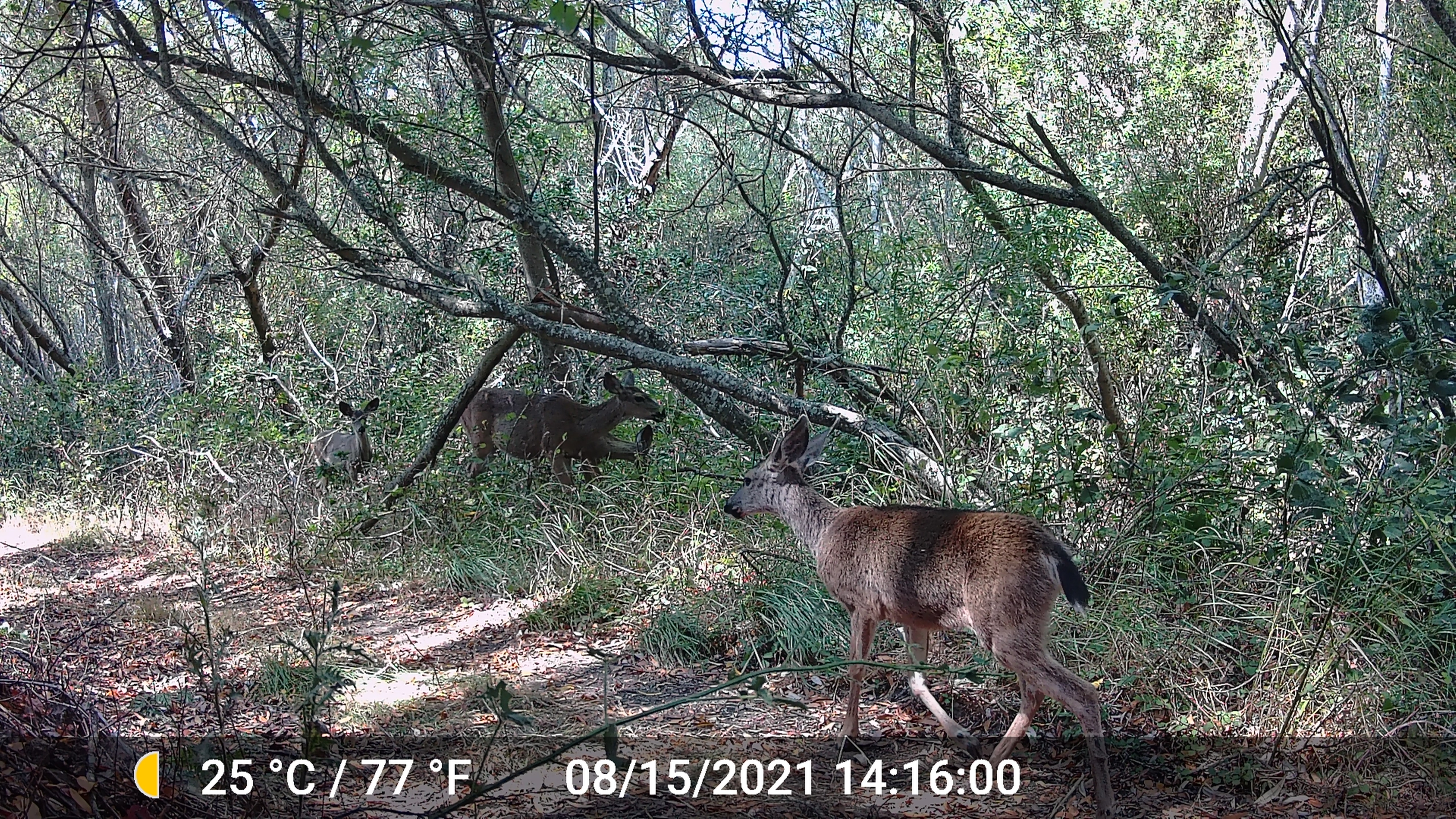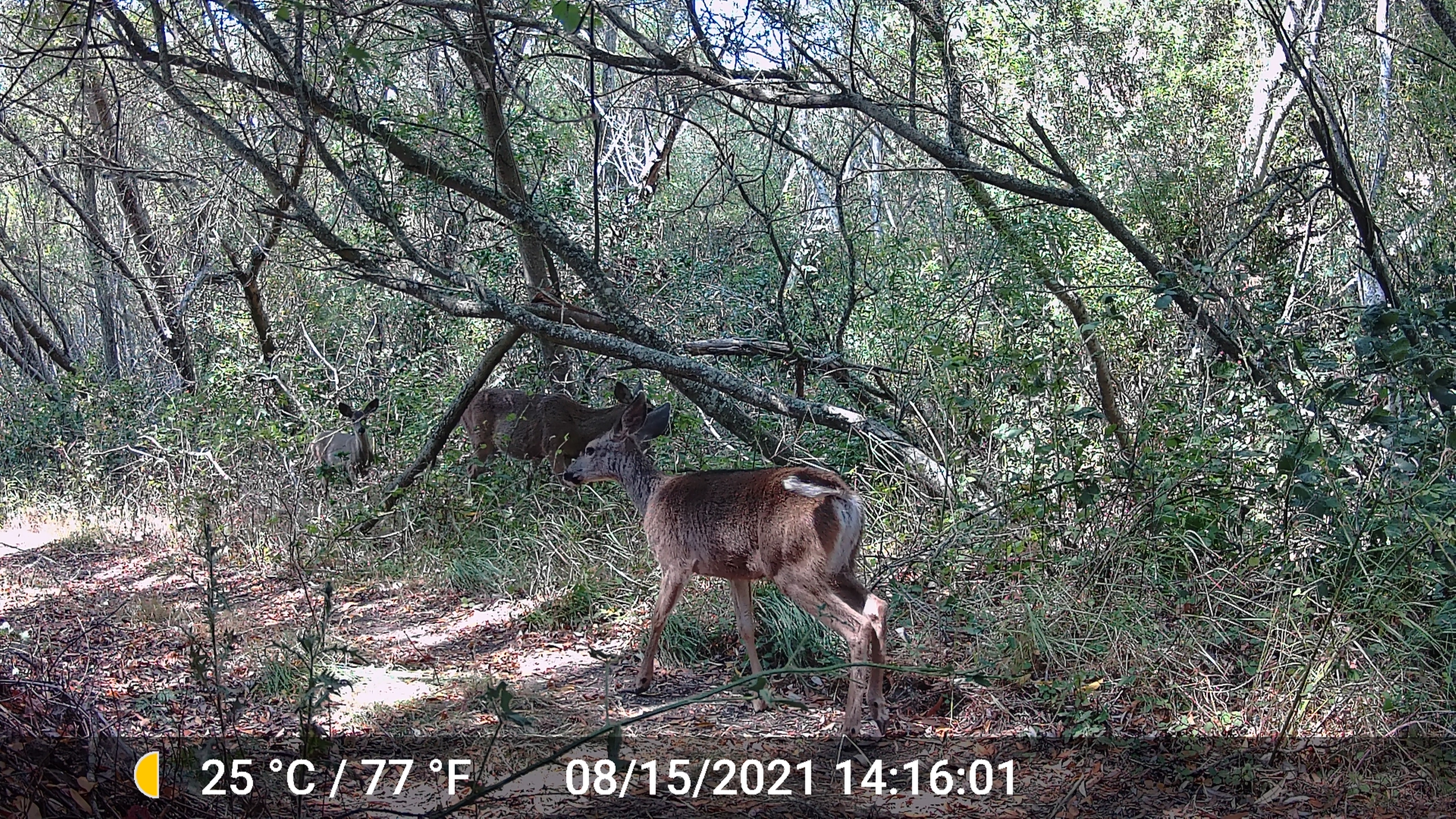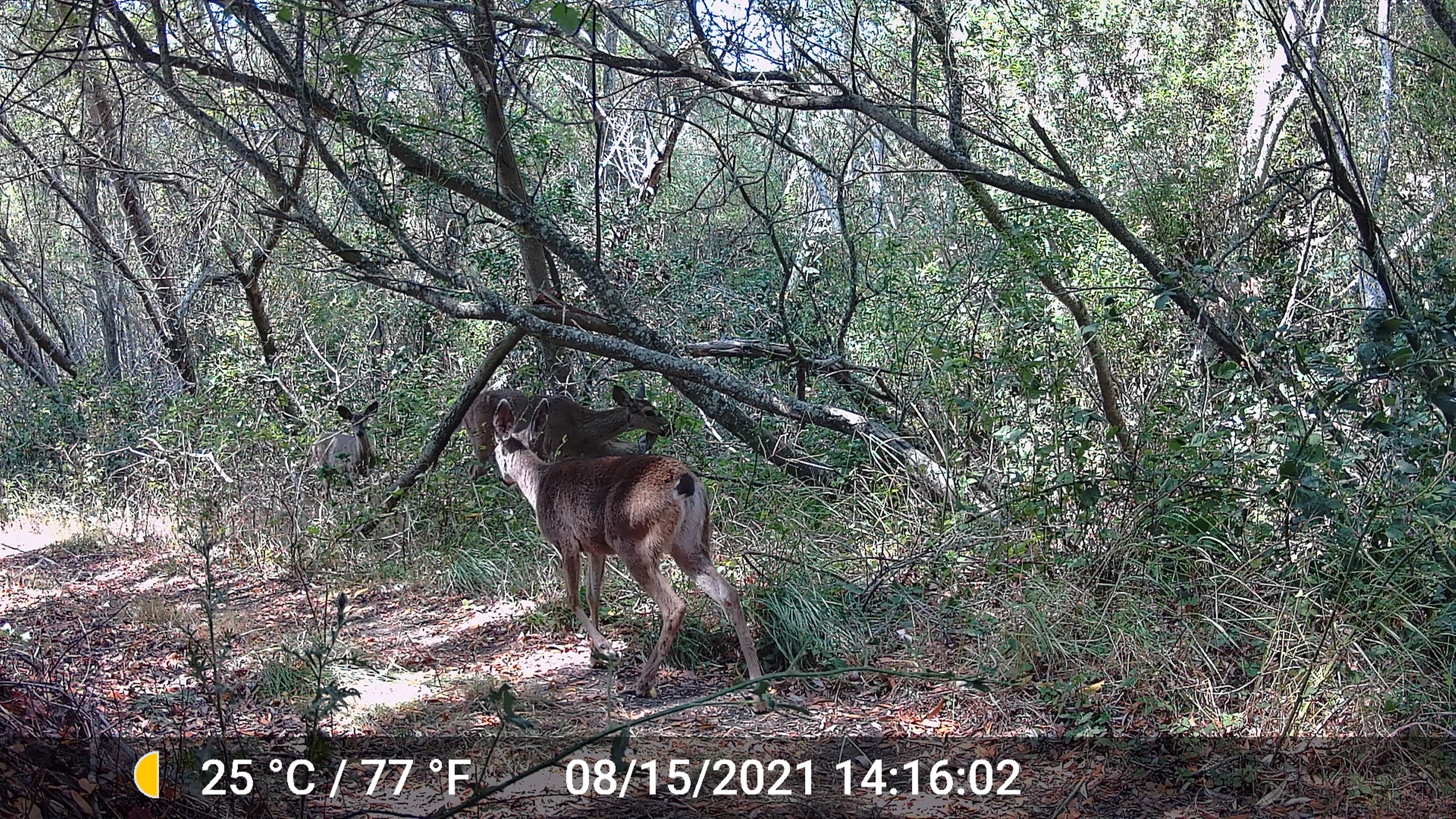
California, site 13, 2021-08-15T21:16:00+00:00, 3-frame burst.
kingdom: Animalia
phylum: Chordata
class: Mammalia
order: Artiodactyla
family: Cervidae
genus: Odocoileus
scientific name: Odocoileus hemionus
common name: mule deer